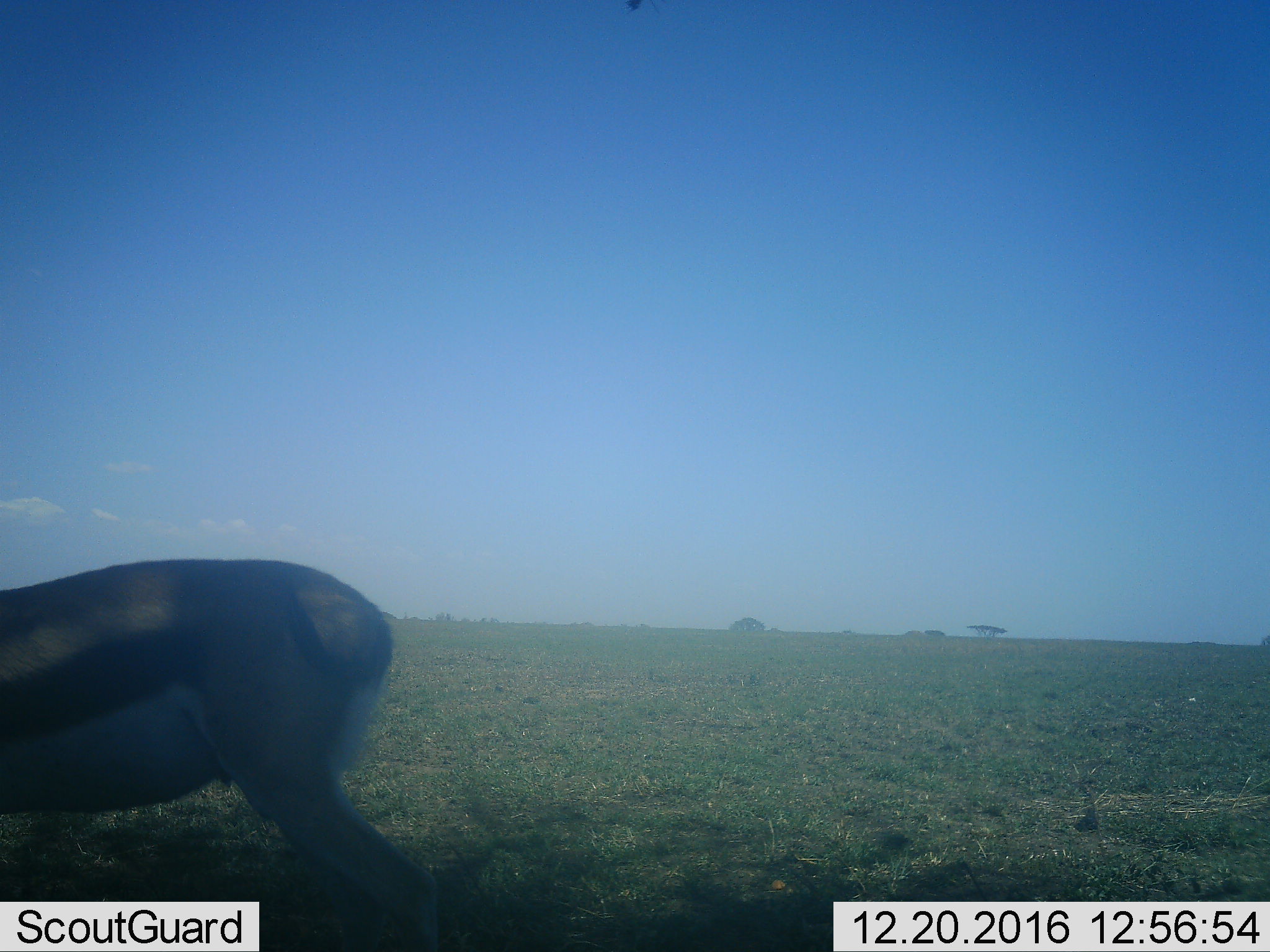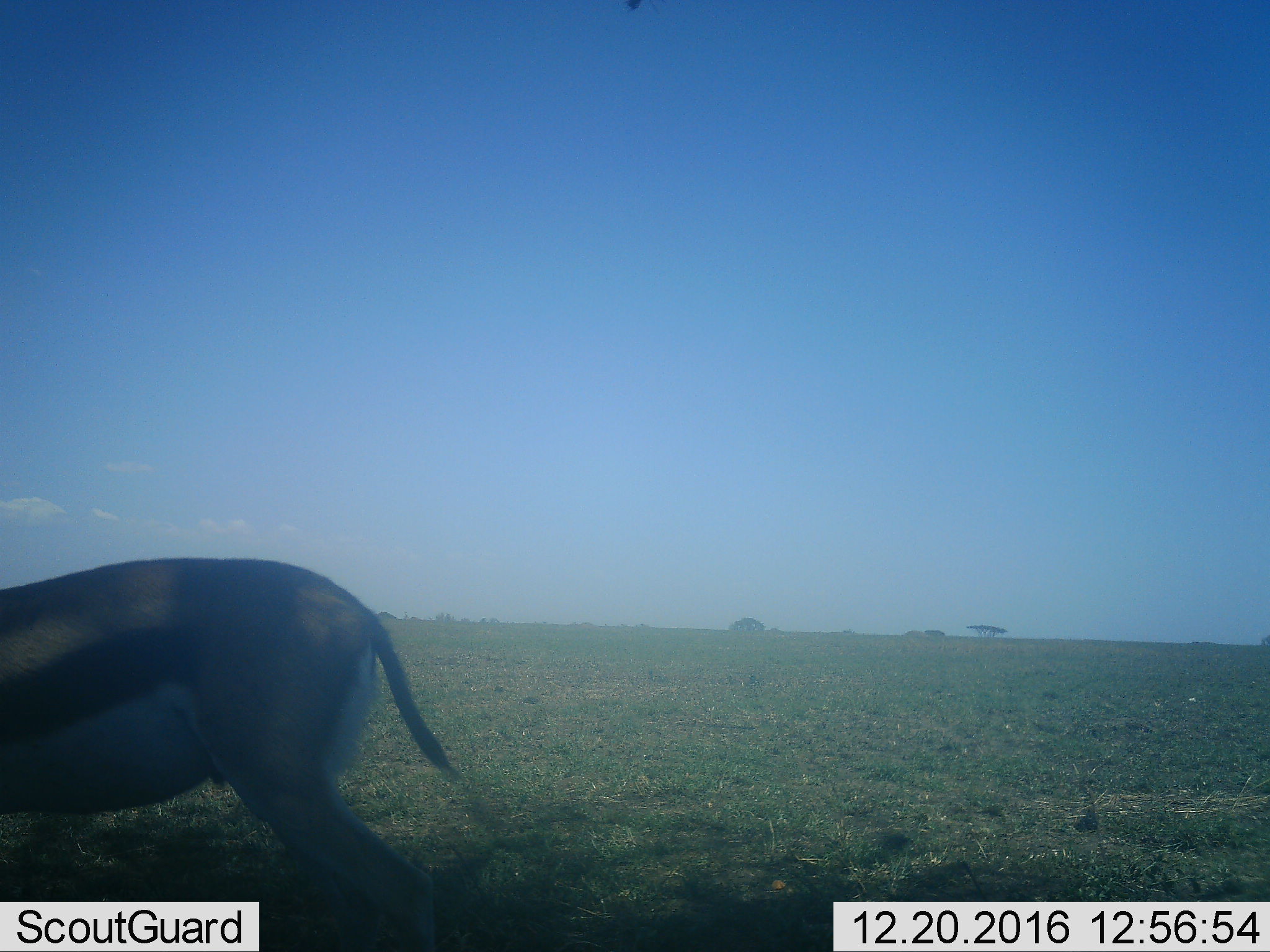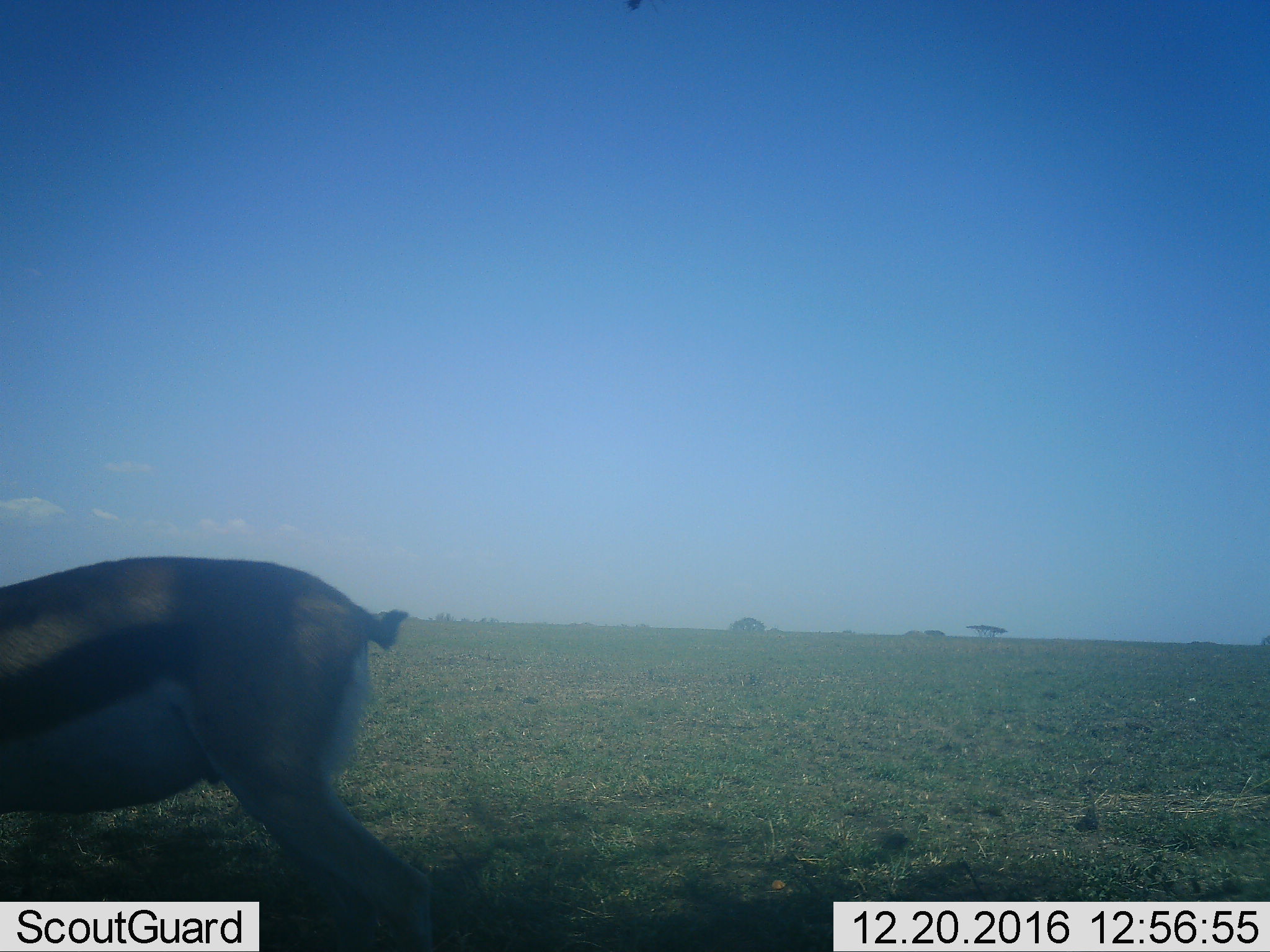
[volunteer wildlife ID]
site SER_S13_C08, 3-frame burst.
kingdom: Animalia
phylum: Chordata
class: Mammalia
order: Artiodactyla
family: Bovidae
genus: Eudorcas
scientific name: Eudorcas thomsonii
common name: thomson's gazelle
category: gazellethomsons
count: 1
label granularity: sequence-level